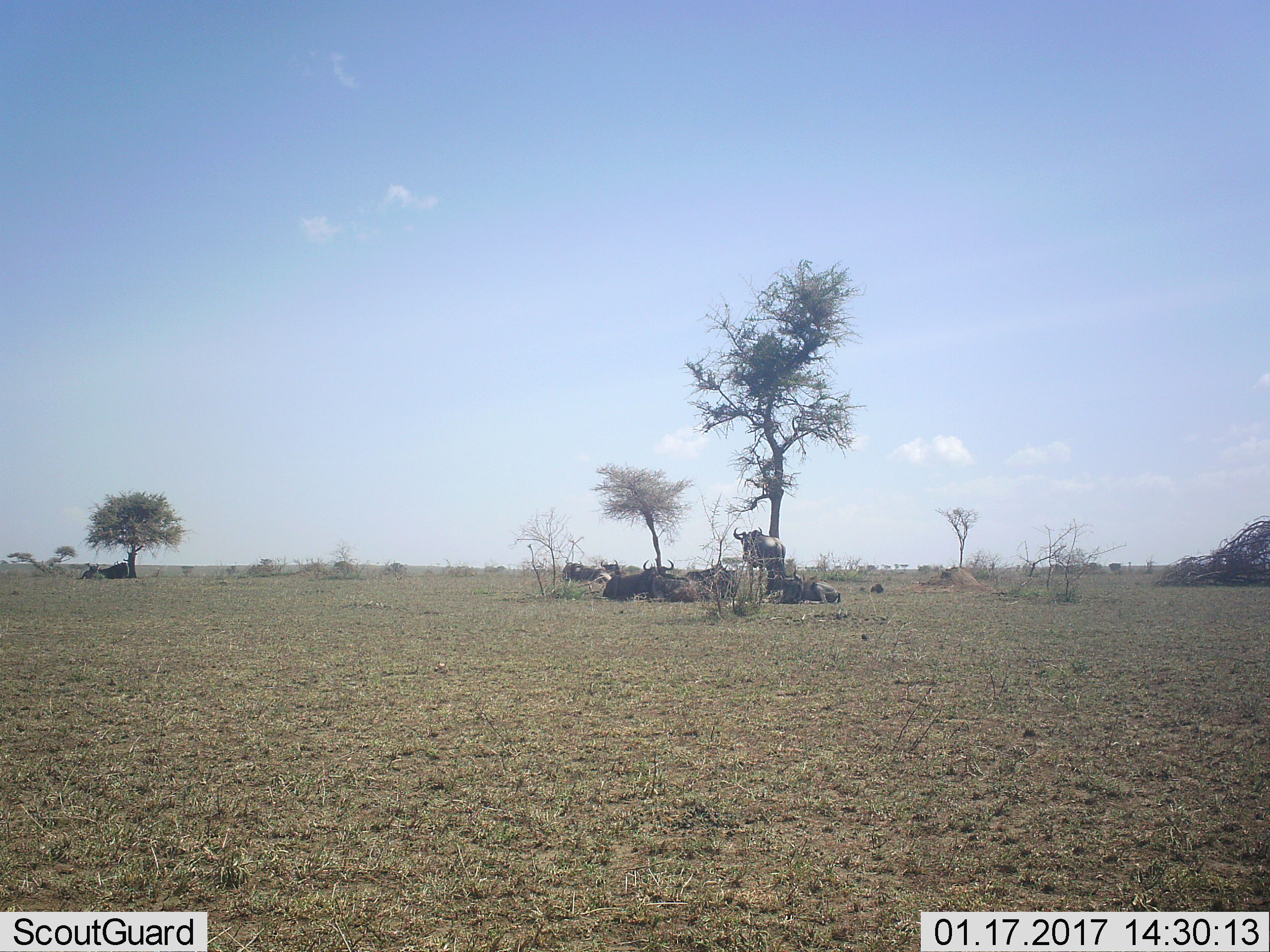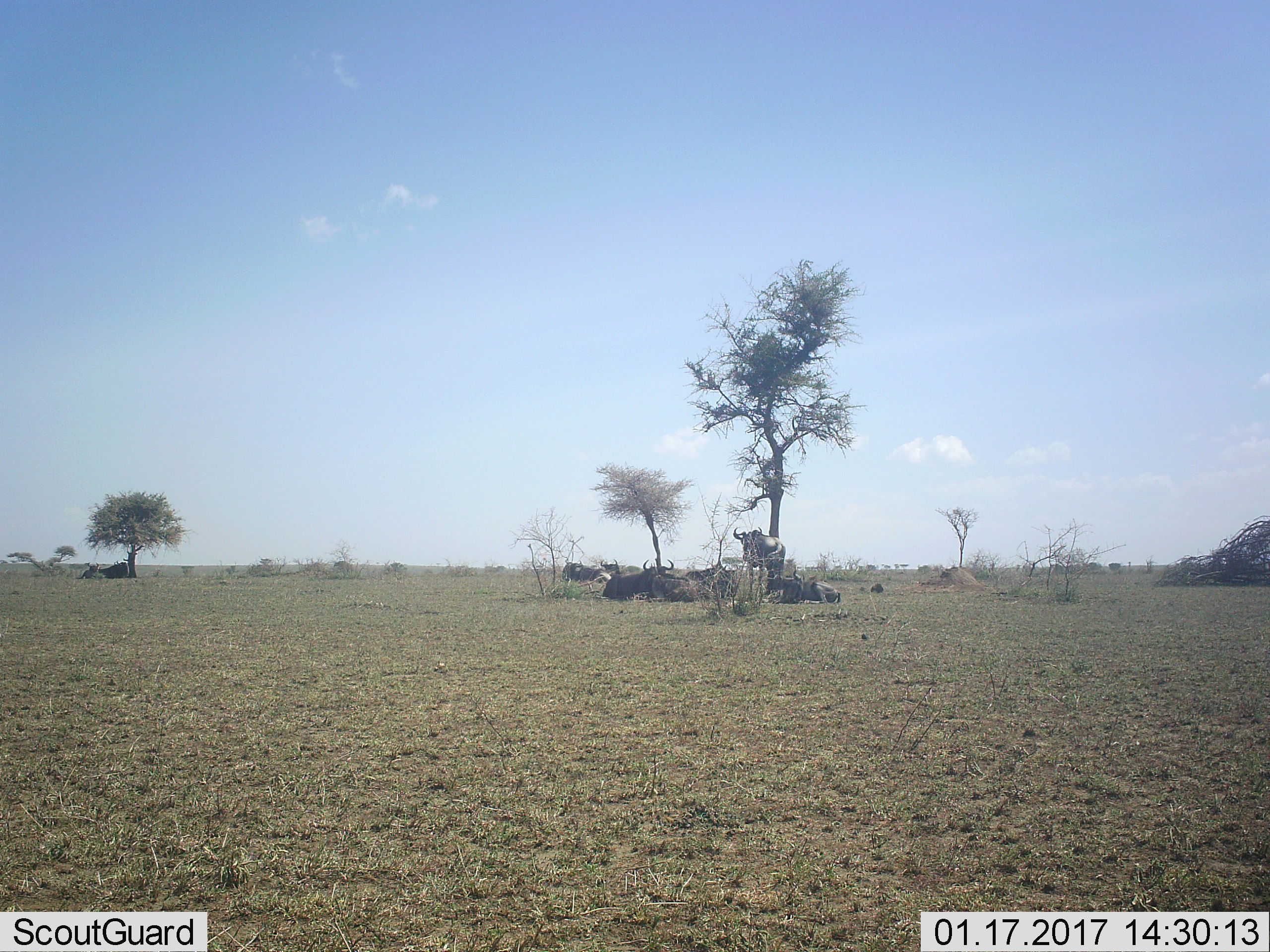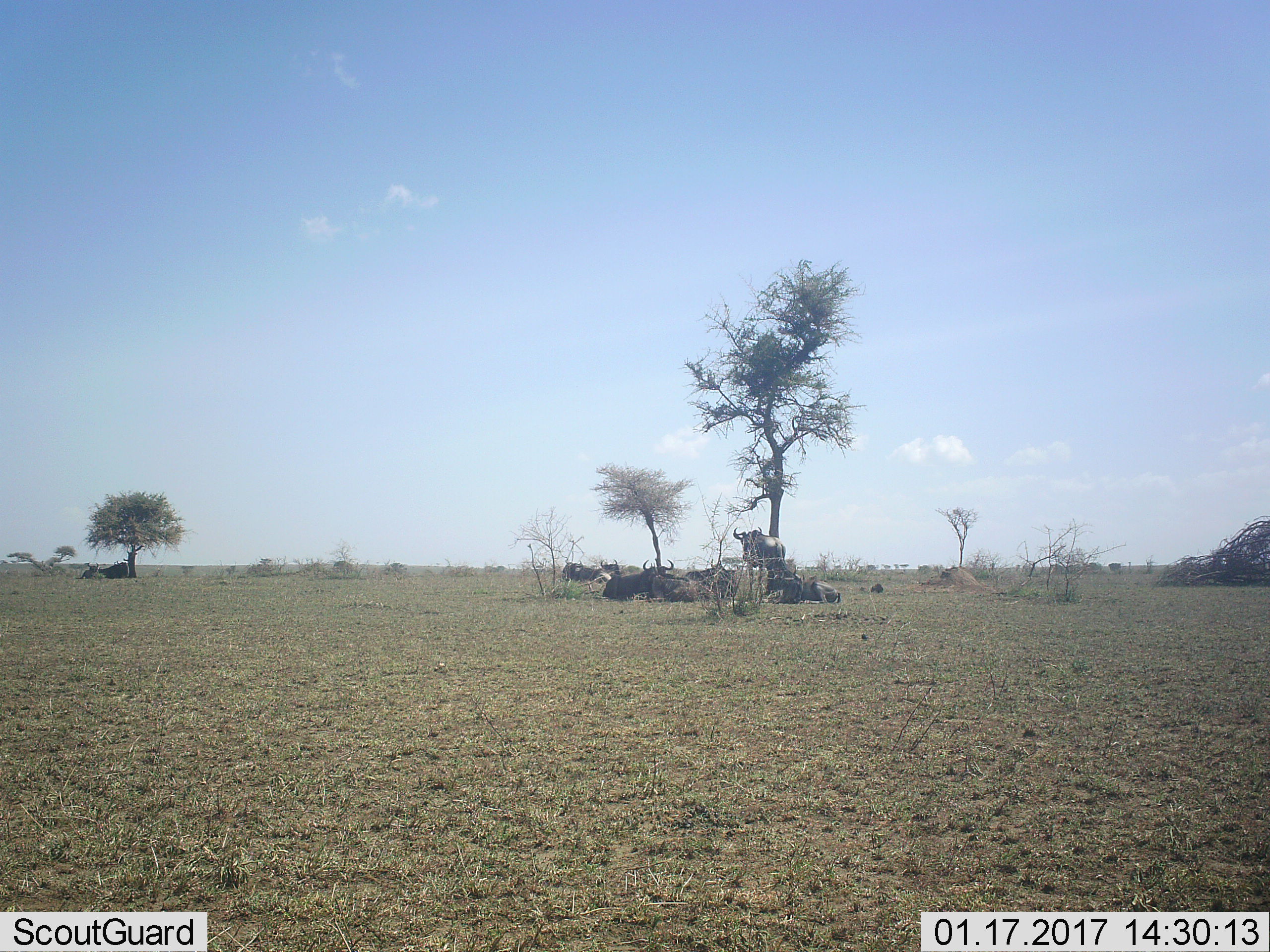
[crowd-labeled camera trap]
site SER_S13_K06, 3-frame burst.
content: unidentified animal